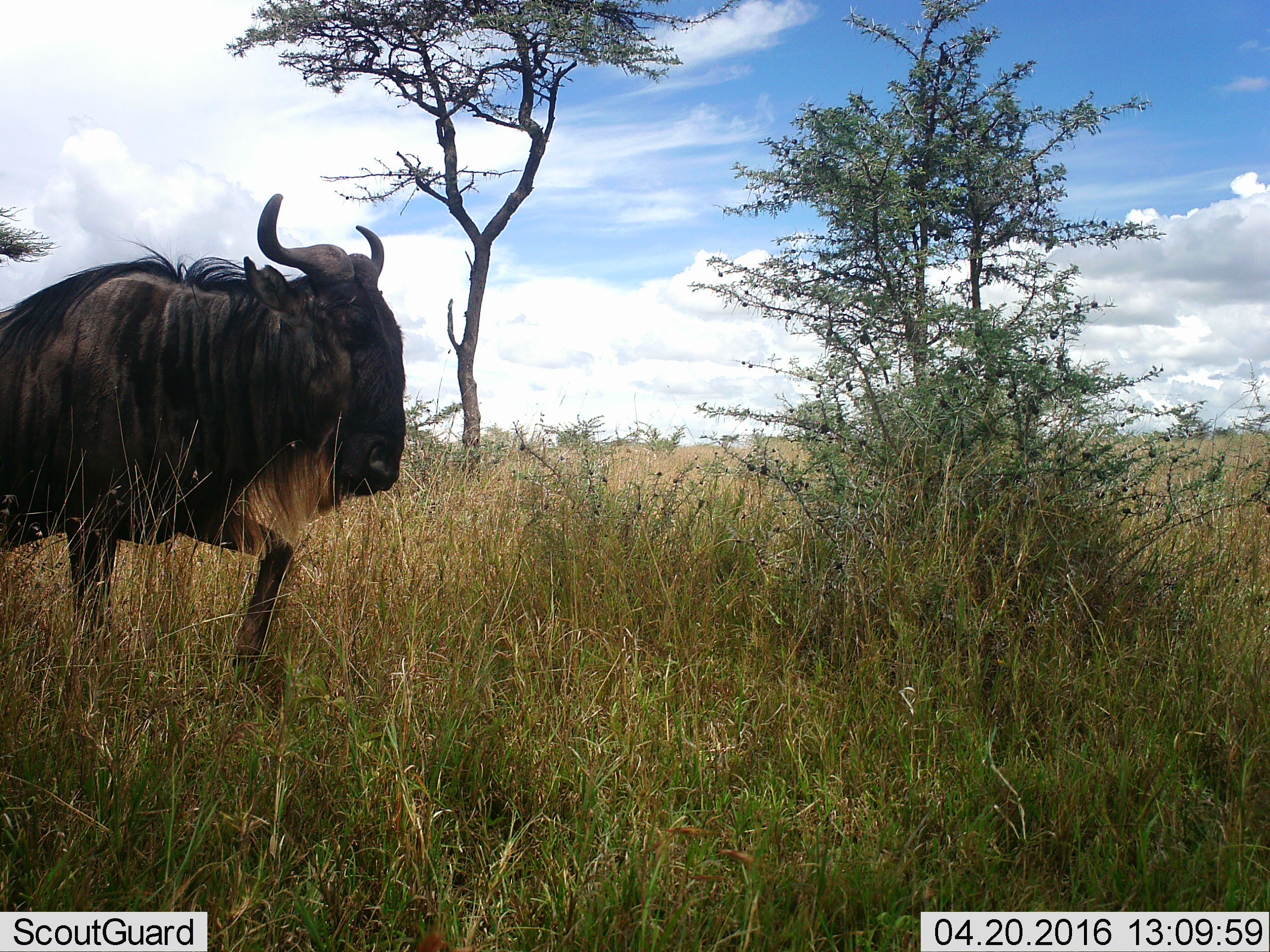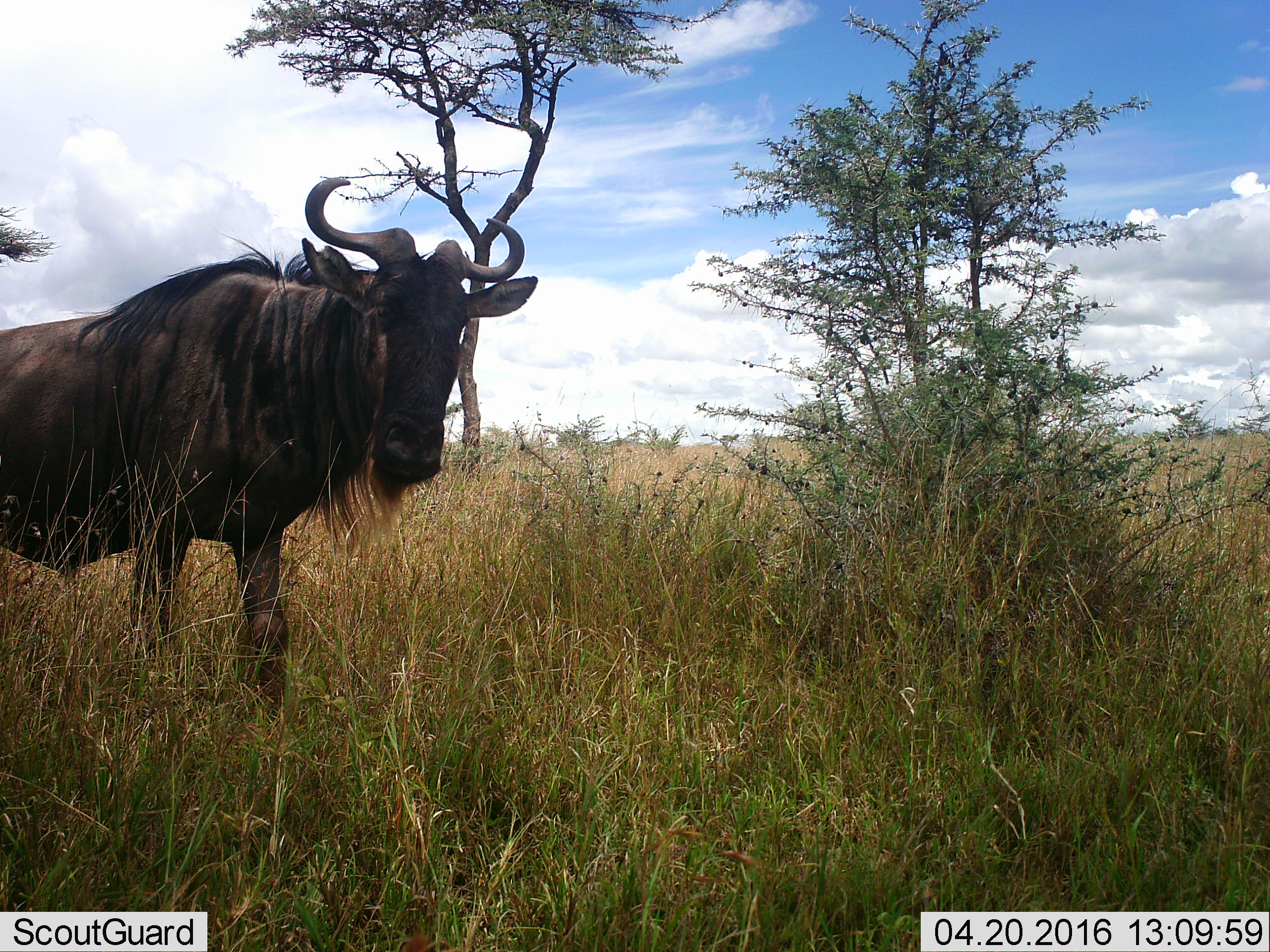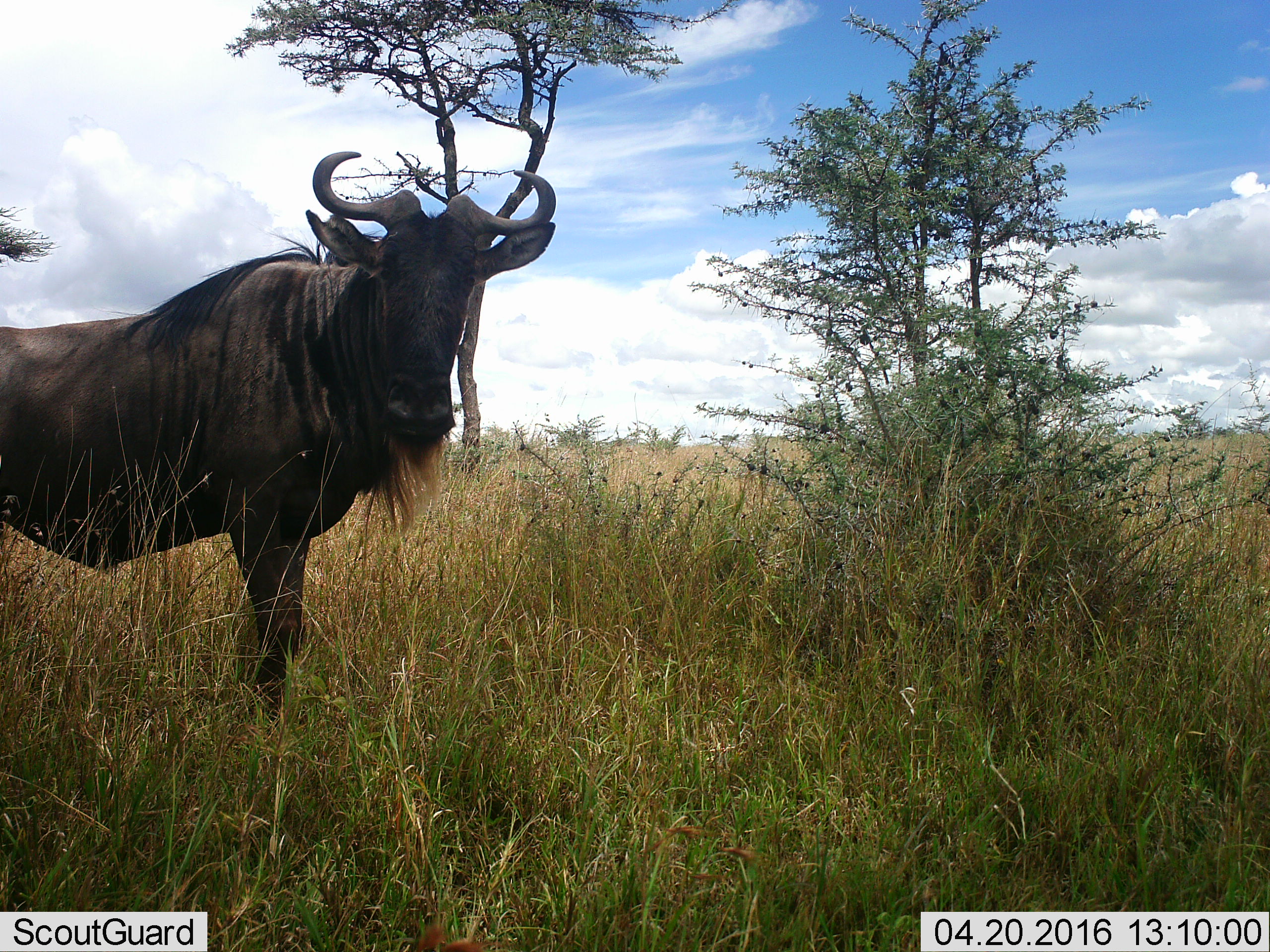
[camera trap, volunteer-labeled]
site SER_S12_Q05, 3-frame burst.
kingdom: Animalia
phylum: Chordata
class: Mammalia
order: Artiodactyla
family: Bovidae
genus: Connochaetes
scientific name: Connochaetes taurinus taurinus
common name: blue wildebeest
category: wildebeestblue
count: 1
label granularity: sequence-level